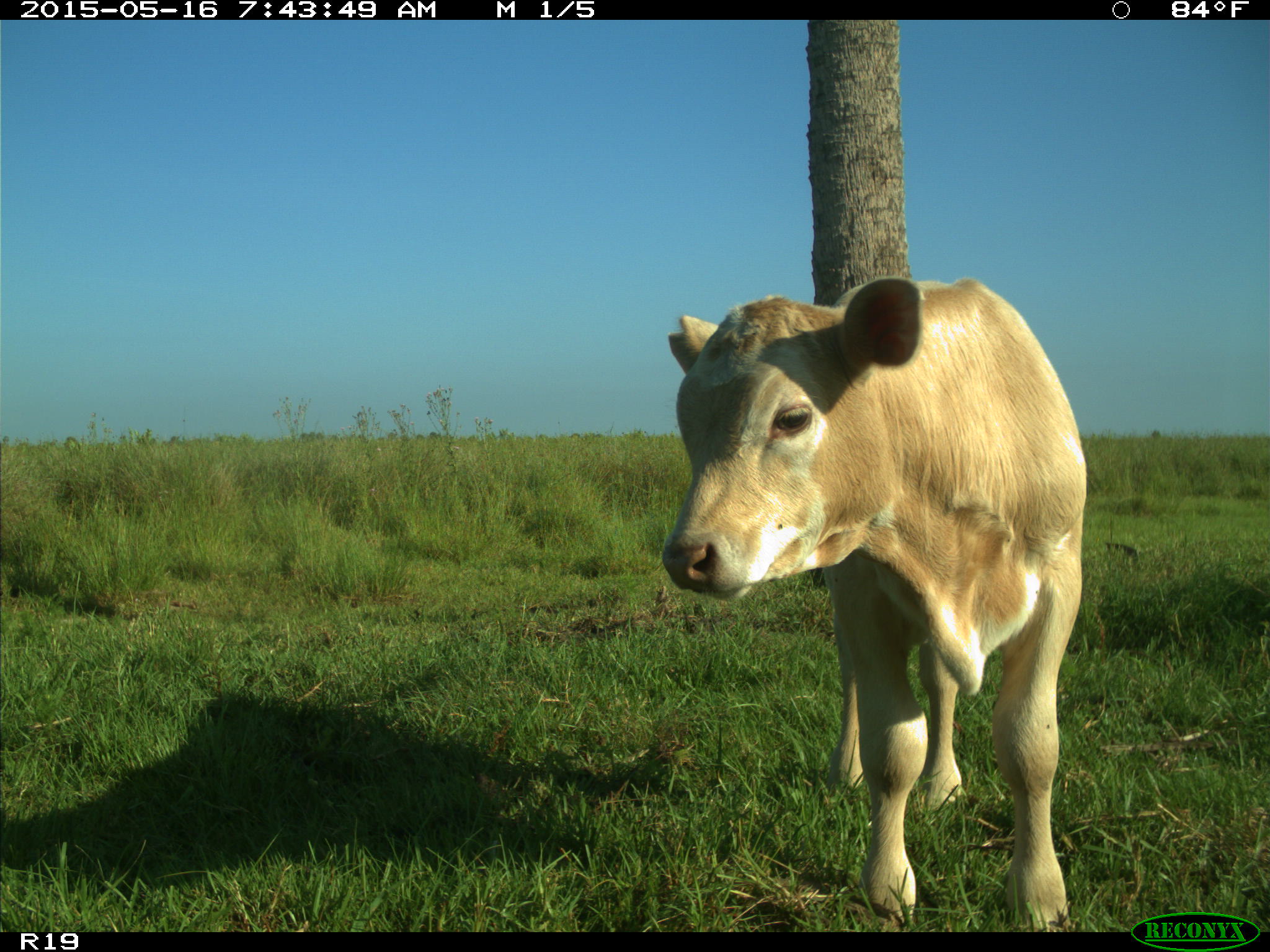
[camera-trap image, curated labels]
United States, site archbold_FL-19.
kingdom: Animalia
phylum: Chordata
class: Mammalia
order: Artiodactyla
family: Bovidae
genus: Bos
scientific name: Bos taurus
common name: domestic cow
Bos taurus (domestic cow).